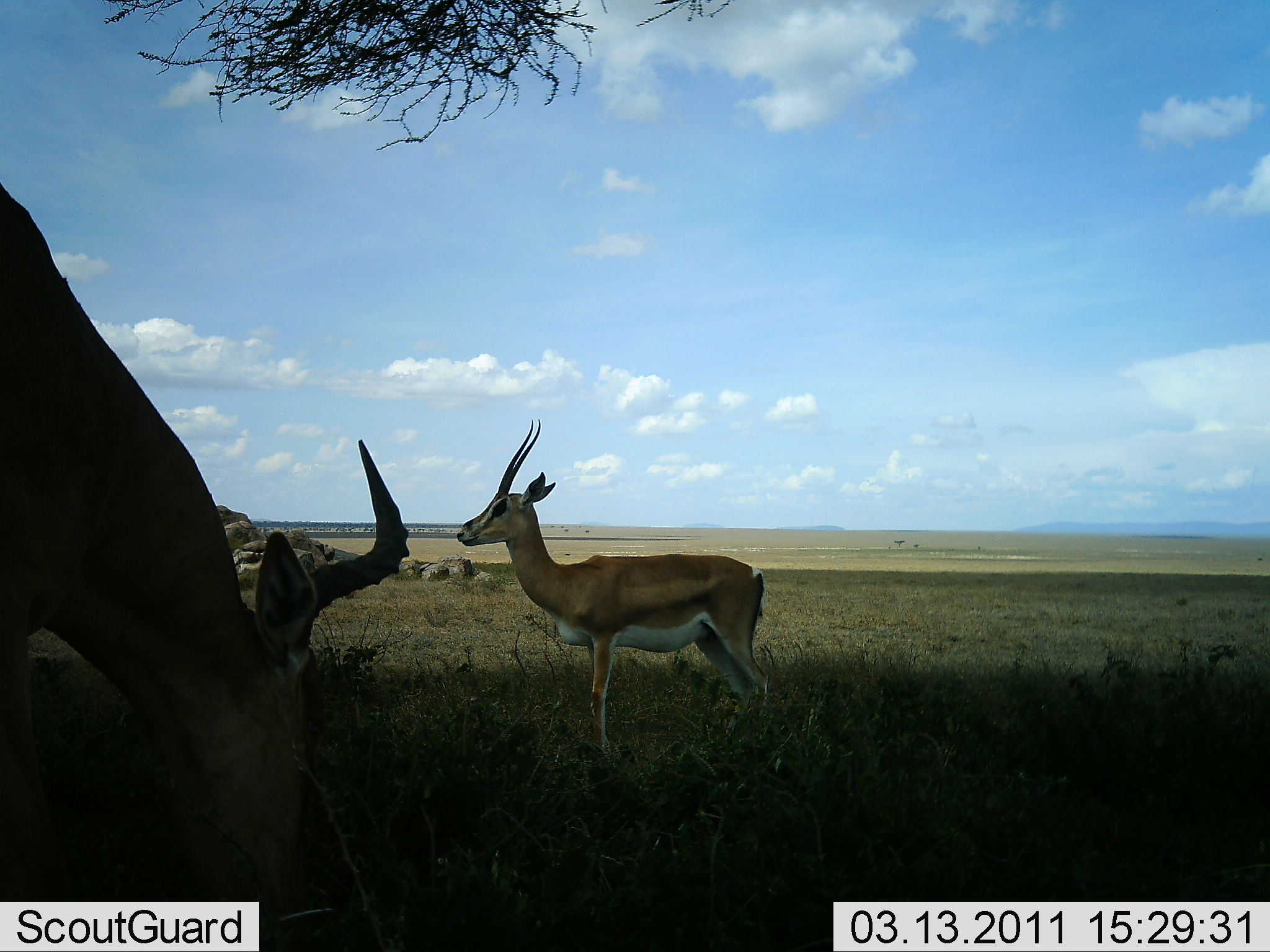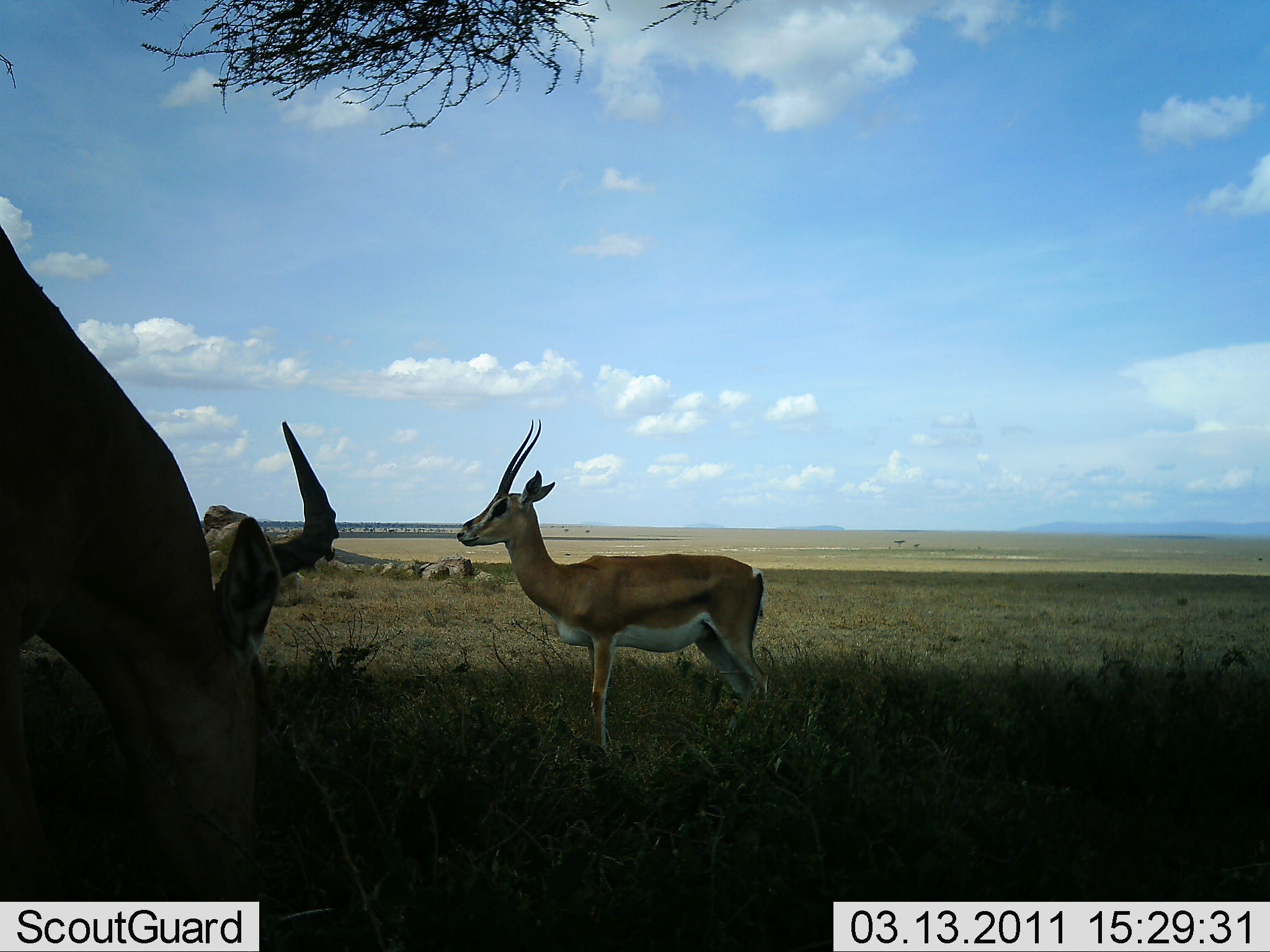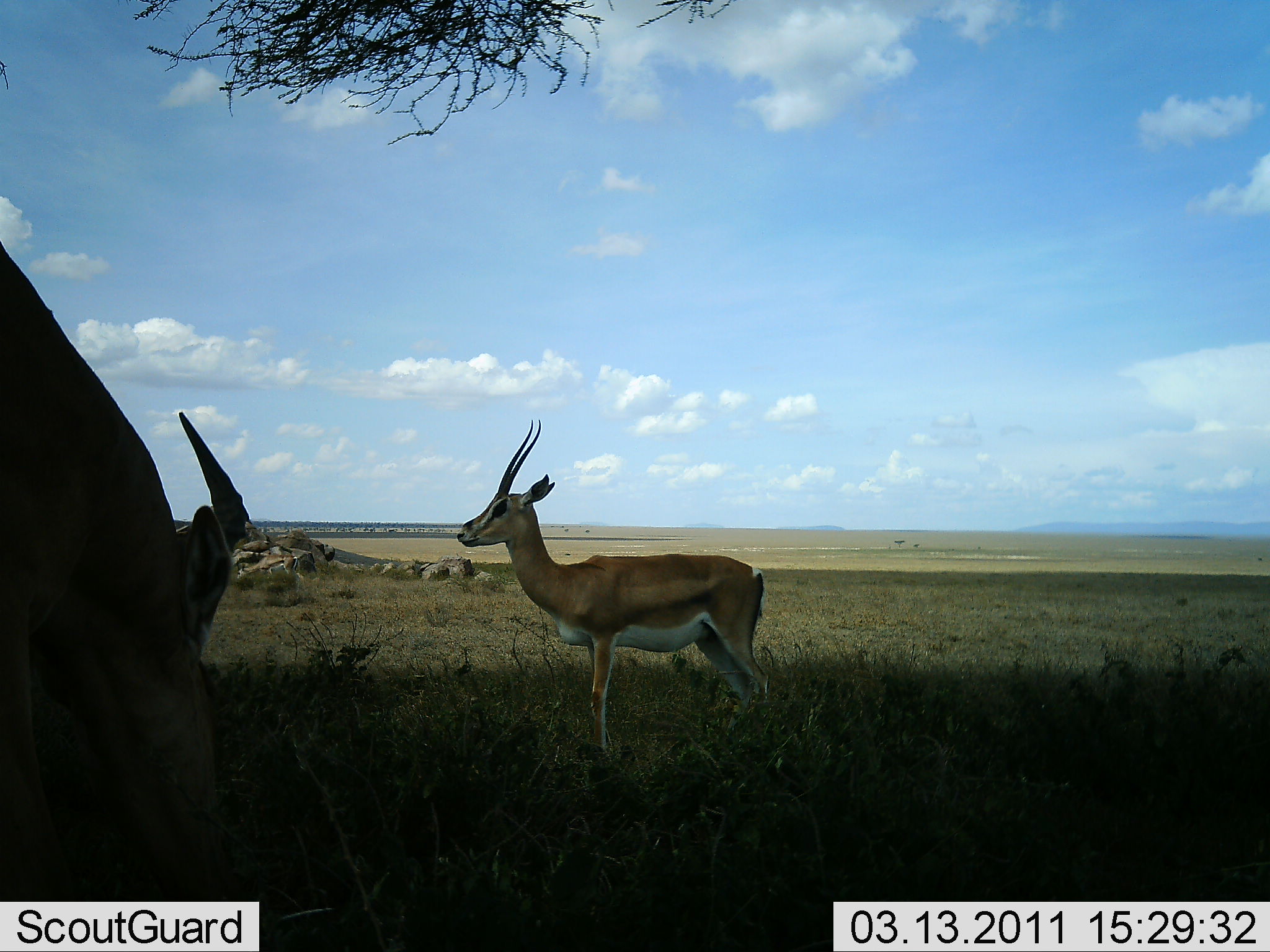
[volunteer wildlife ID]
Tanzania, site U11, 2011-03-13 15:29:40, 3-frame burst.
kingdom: Animalia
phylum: Chordata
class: Mammalia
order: Artiodactyla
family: Bovidae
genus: Nanger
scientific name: Nanger granti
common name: grant's gazelle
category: gazellegrants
Gazellegrants (grant's gazelle) (Nanger granti), count 1. Behavior (volunteer vote fractions): standing 100%, resting 0%, moving 0%, interacting 8%. Young present (vote fraction): 0%. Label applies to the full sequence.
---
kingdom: Animalia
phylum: Chordata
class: Mammalia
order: Artiodactyla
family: Bovidae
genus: Aepyceros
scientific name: Aepyceros melampus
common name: impala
Impala (Aepyceros melampus), count 1. Behavior (volunteer vote fractions): standing 33%, resting 0%, moving 0%, interacting 17%. Young present (vote fraction): 0%. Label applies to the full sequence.